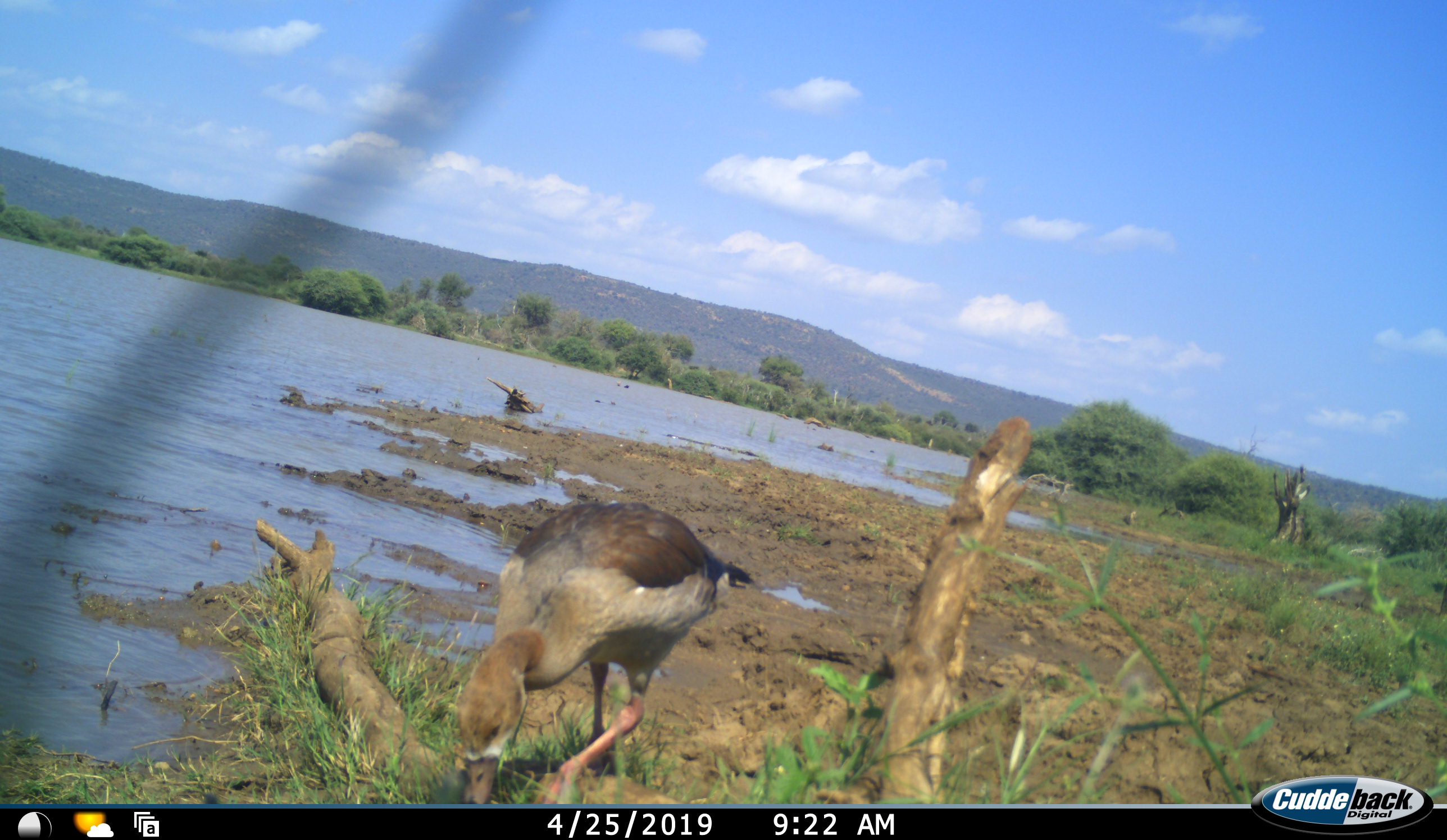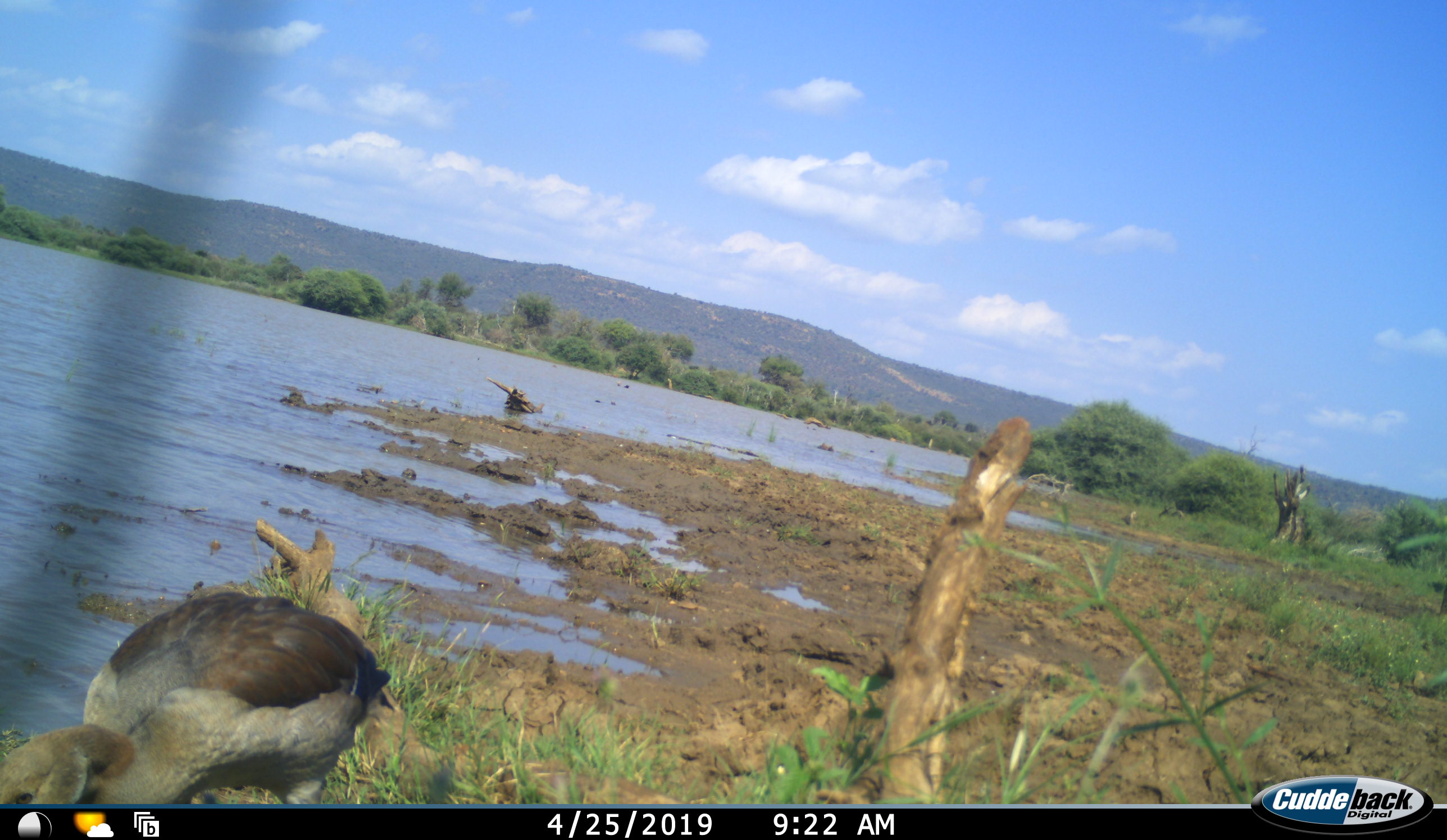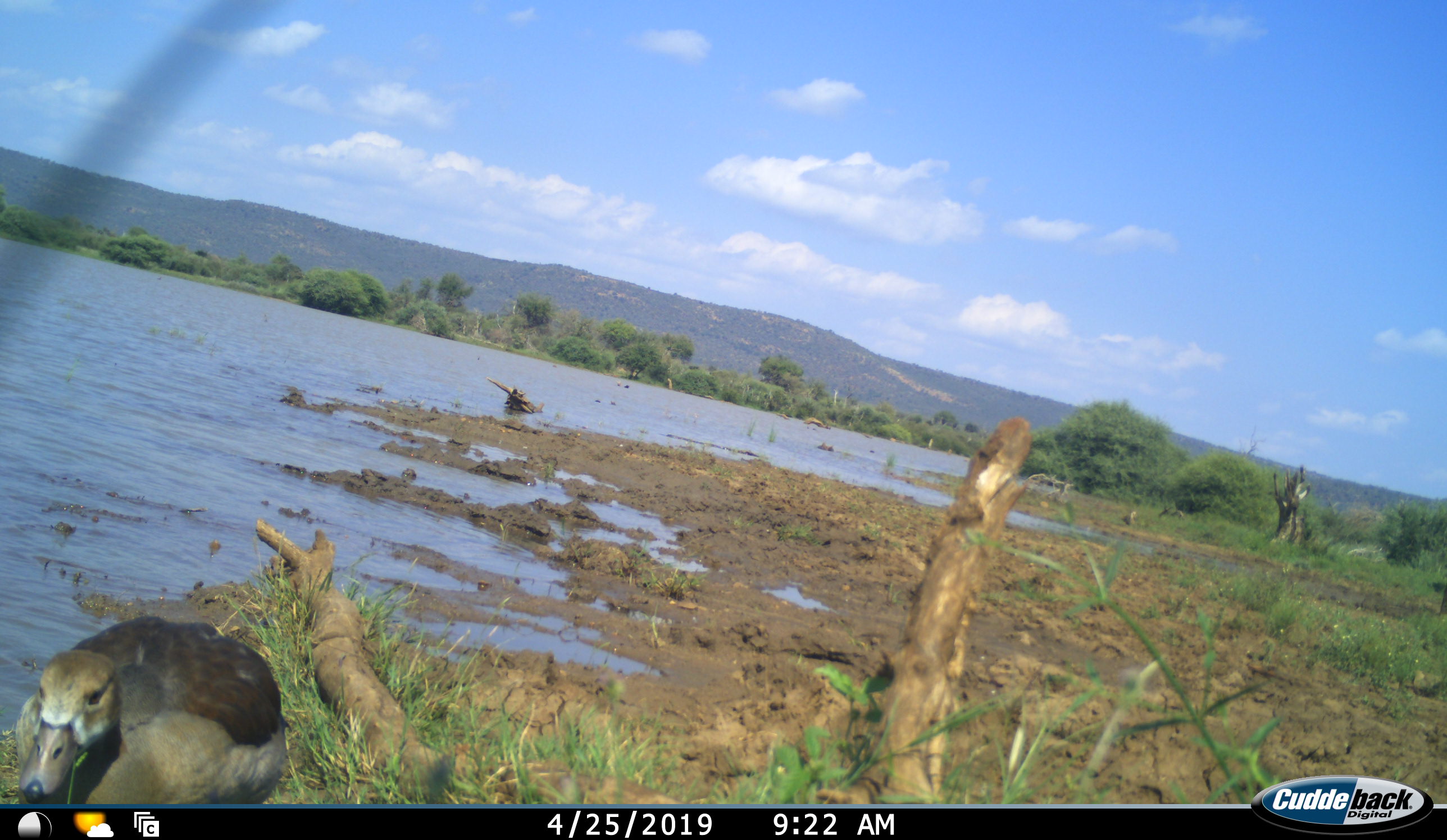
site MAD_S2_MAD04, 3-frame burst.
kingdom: Animalia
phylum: Chordata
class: Aves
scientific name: Aves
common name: bird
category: birdother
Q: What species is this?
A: Birdother (bird) (Aves).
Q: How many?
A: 1.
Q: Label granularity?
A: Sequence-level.